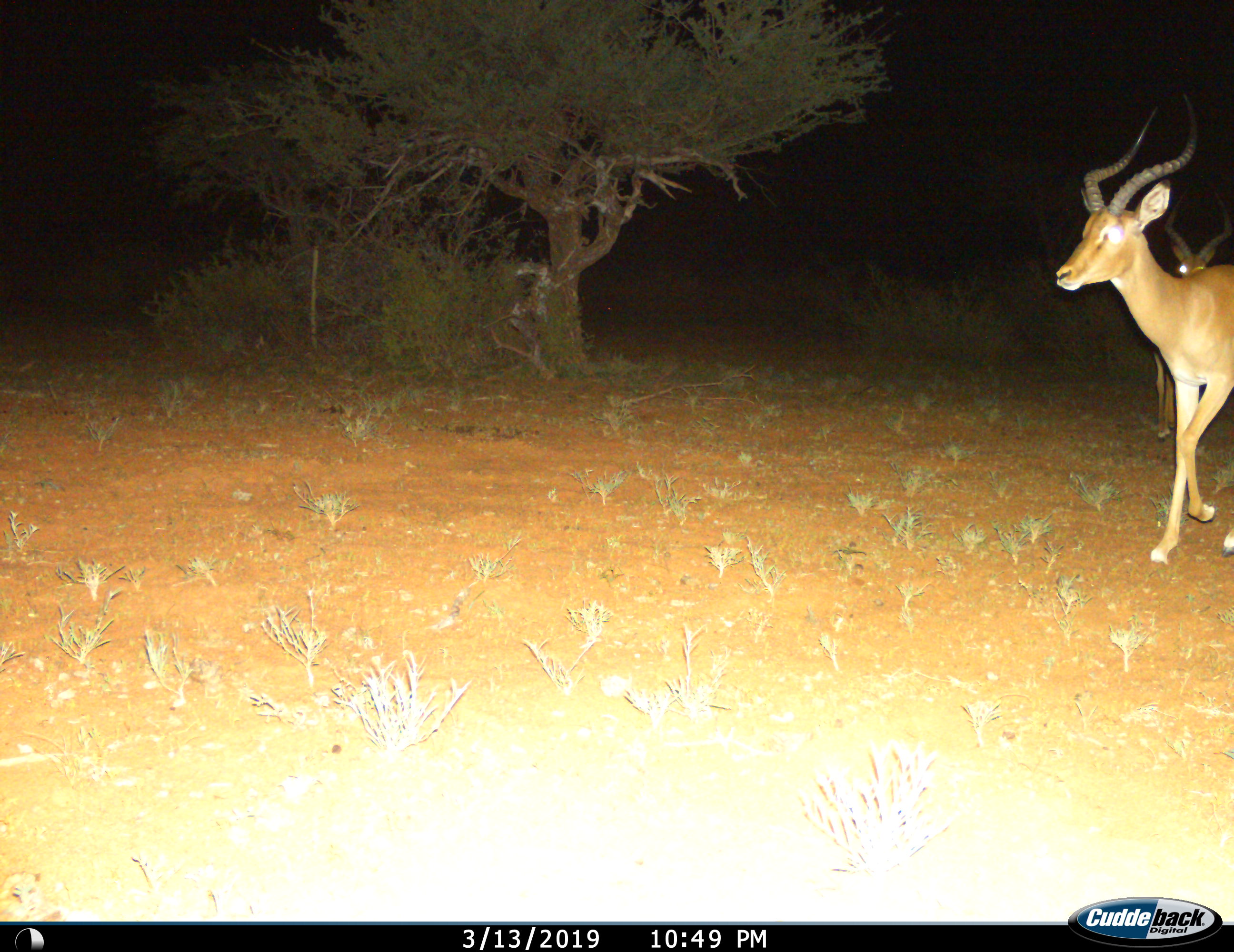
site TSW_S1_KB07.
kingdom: Animalia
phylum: Chordata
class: Mammalia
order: Artiodactyla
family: Bovidae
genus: Aepyceros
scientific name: Aepyceros melampus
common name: impala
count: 2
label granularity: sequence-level